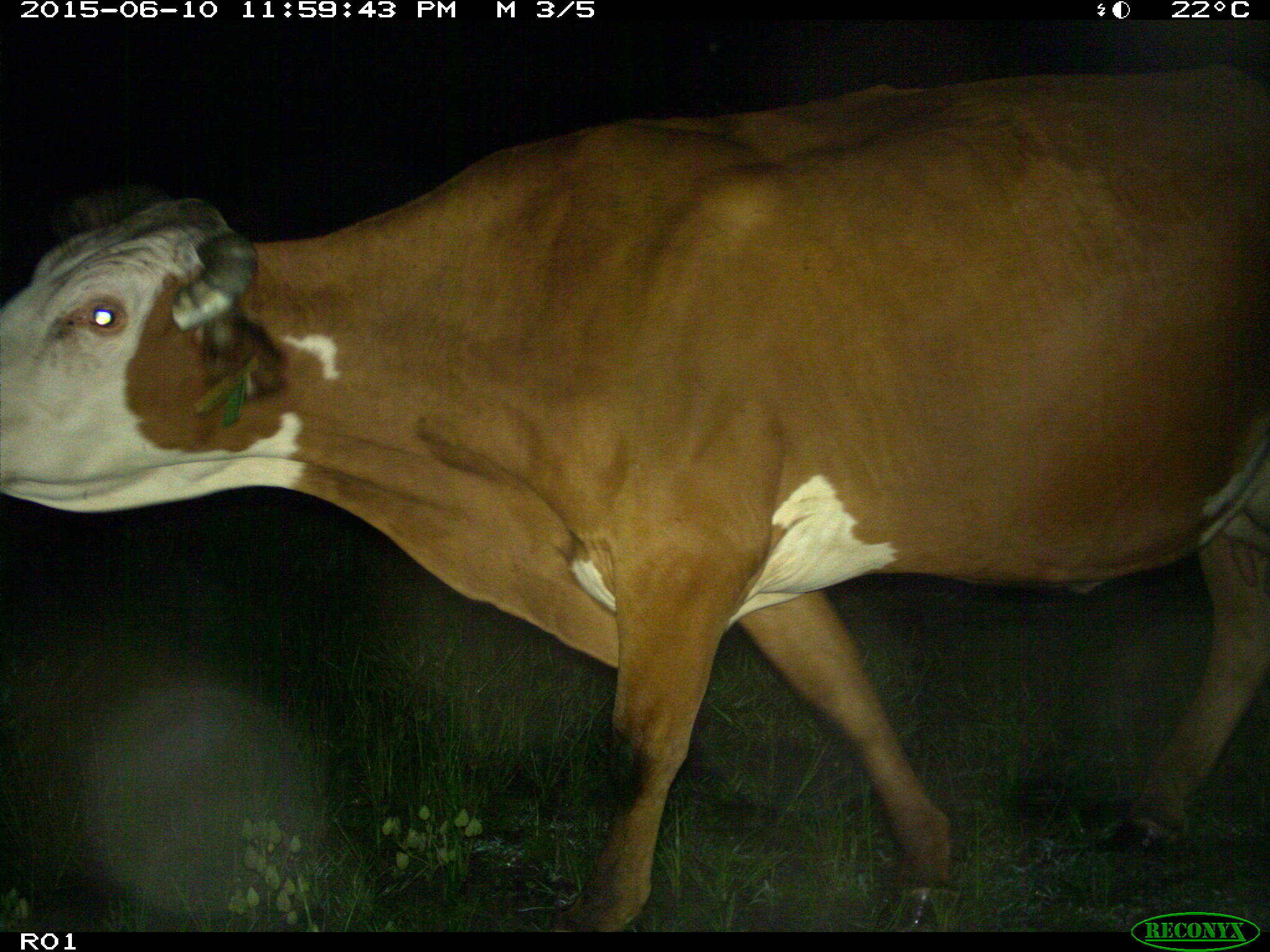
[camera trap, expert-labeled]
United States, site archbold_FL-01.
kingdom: Animalia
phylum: Chordata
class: Mammalia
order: Artiodactyla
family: Bovidae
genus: Bos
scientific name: Bos taurus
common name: domestic cow